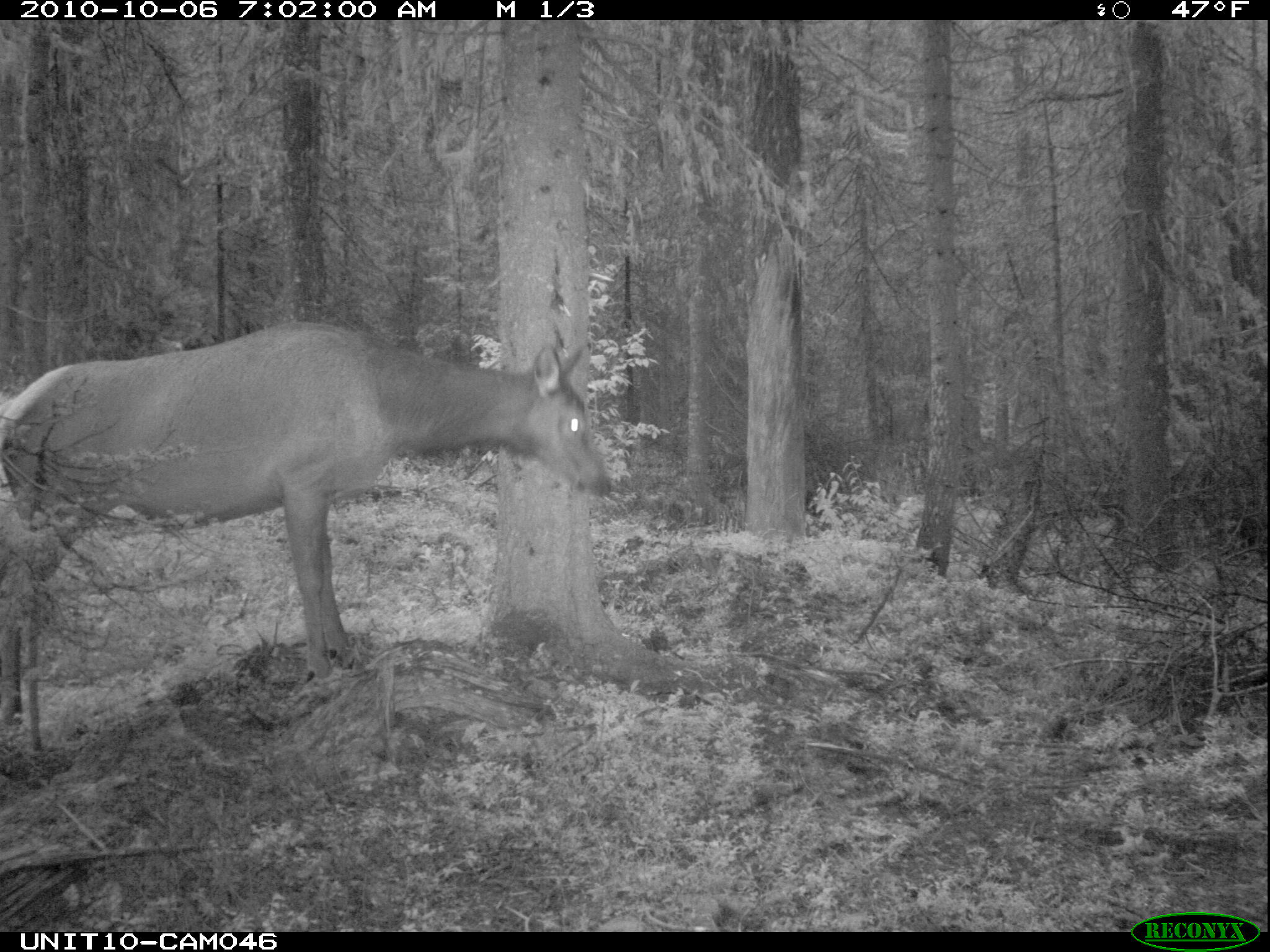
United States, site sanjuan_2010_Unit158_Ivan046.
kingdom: Animalia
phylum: Chordata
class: Mammalia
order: Artiodactyla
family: Cervidae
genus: Cervus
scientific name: Cervus elaphus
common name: red deer